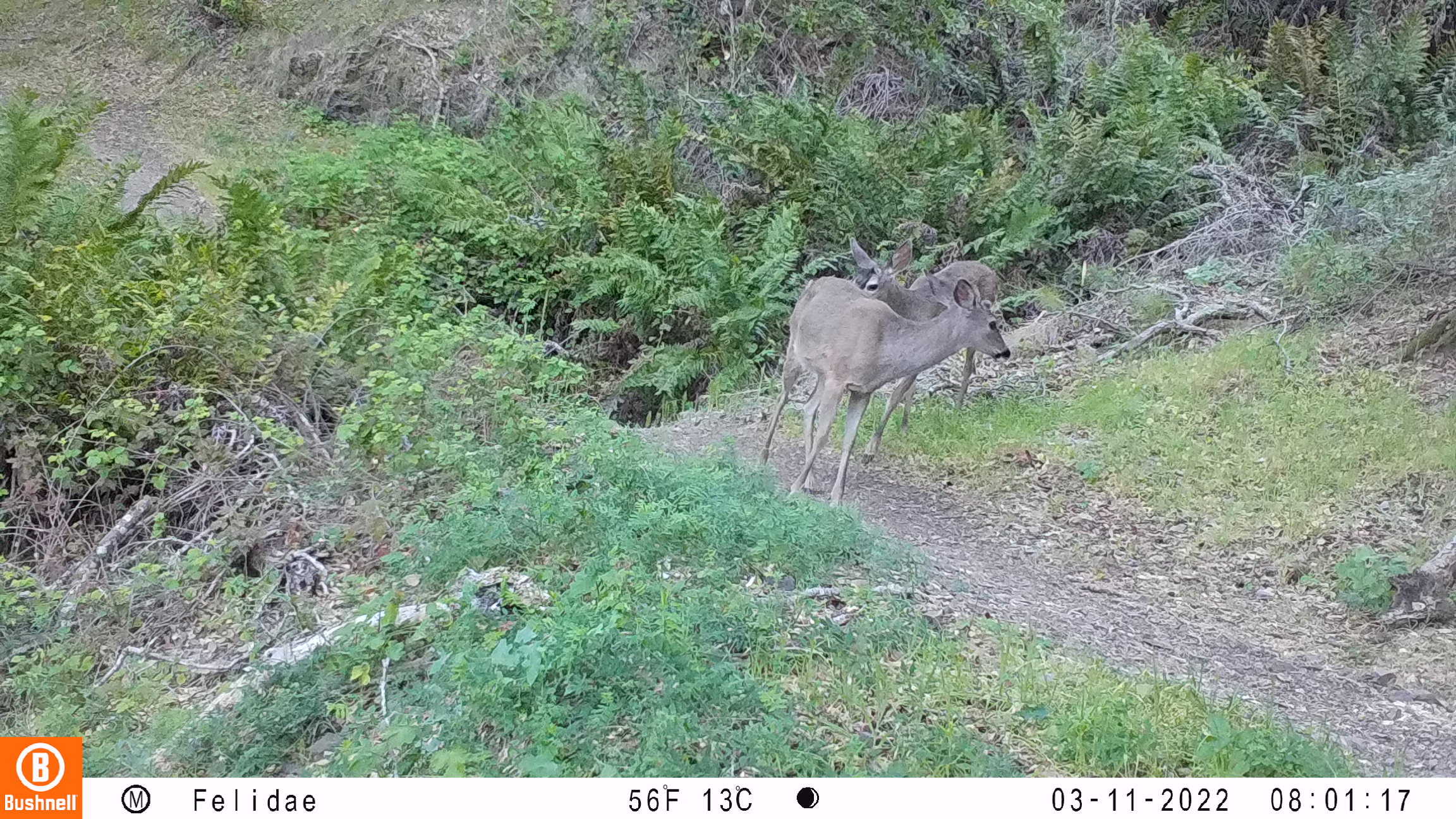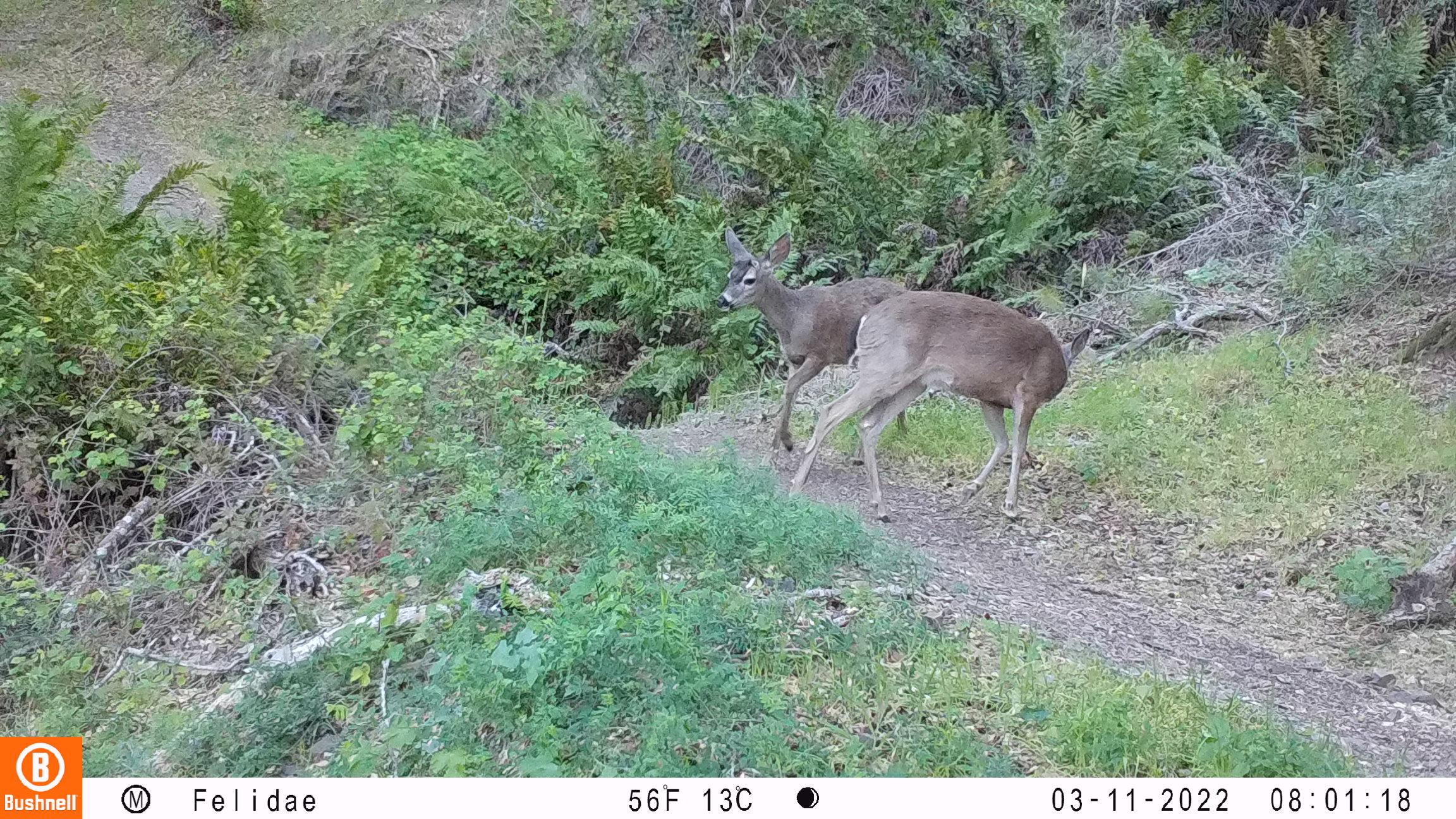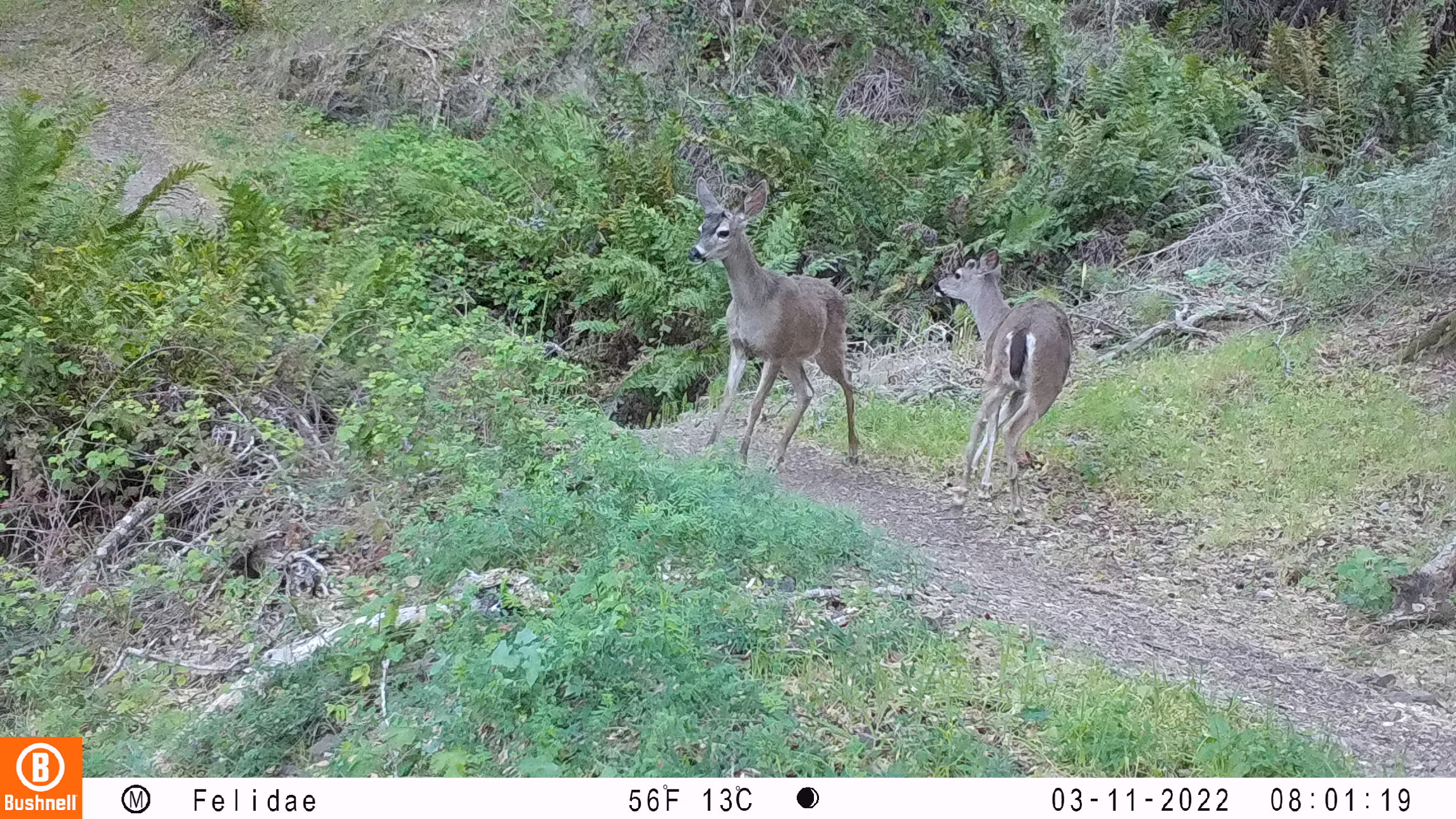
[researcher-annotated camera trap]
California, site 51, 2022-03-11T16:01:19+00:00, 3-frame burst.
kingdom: Animalia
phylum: Chordata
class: Mammalia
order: Artiodactyla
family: Cervidae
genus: Odocoileus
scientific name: Odocoileus hemionus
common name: mule deer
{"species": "mule deer (Odocoileus hemionus)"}